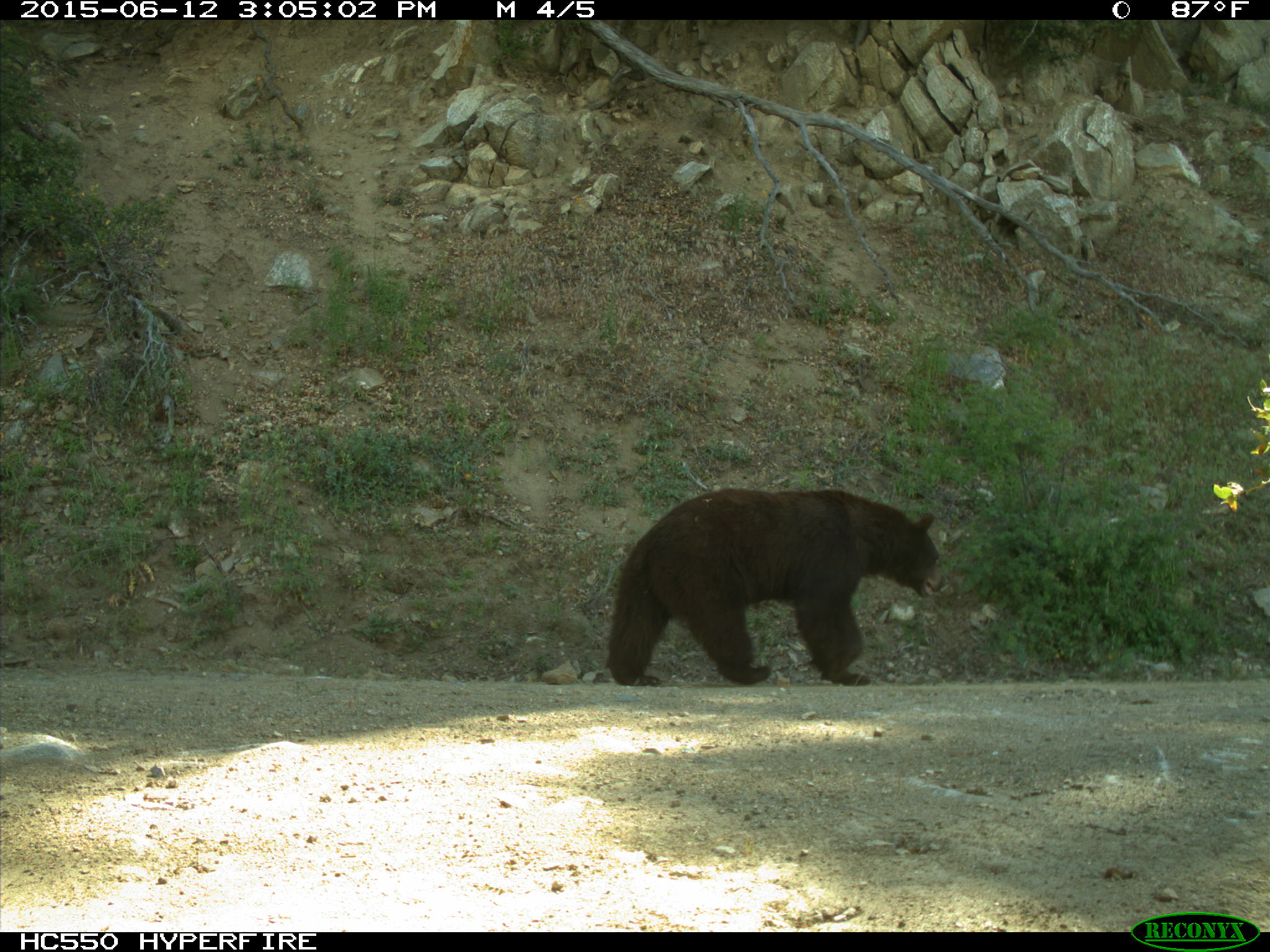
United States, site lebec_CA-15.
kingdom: Animalia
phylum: Chordata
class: Mammalia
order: Carnivora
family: Ursidae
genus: Ursus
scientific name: Ursus americanus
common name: american black bear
Ursus americanus (american black bear).